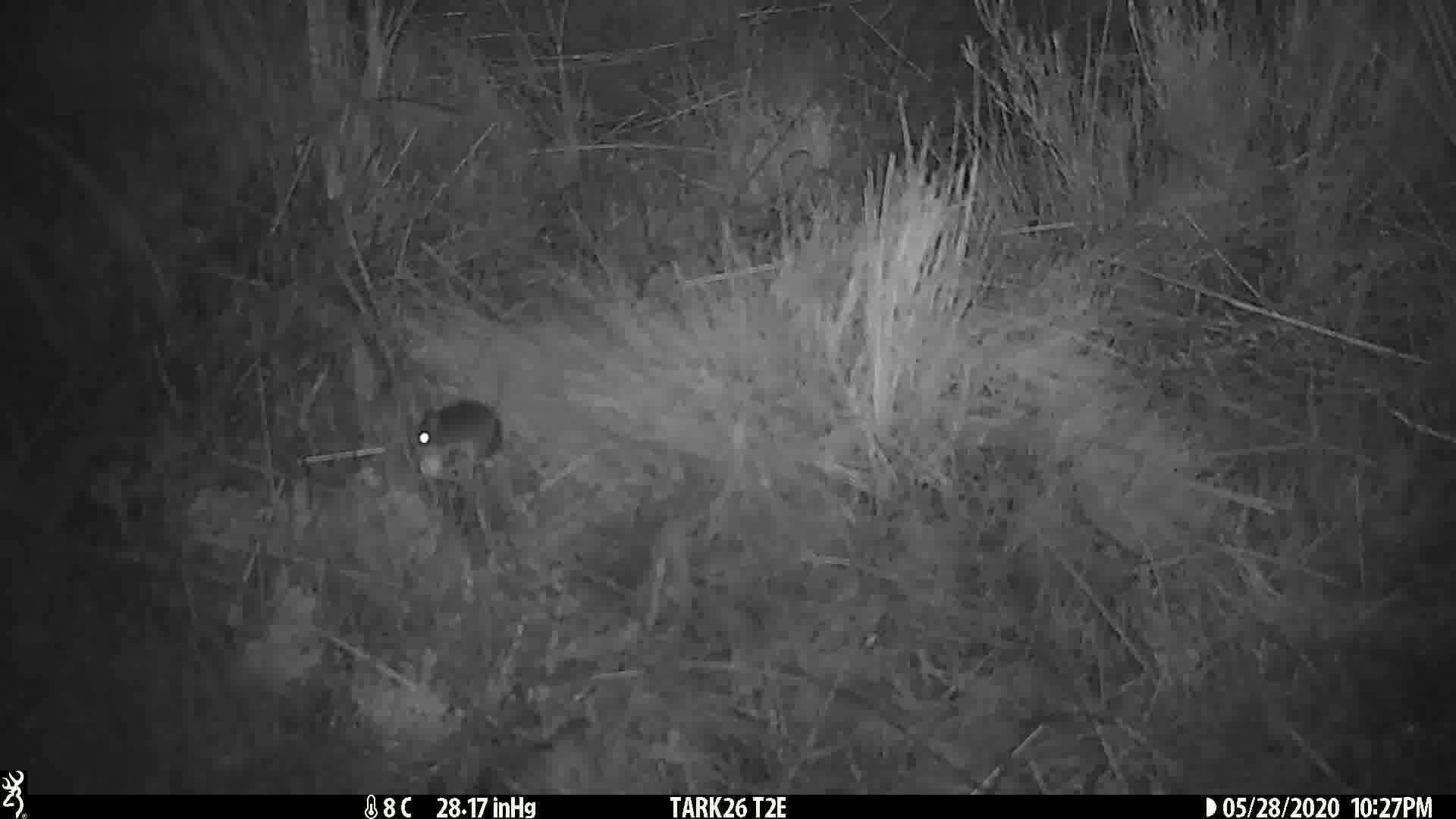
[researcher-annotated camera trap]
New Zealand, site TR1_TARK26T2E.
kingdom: Animalia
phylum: Chordata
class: Mammalia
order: Rodentia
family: Muridae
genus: Mus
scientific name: Mus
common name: mouse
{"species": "mouse (Mus)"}